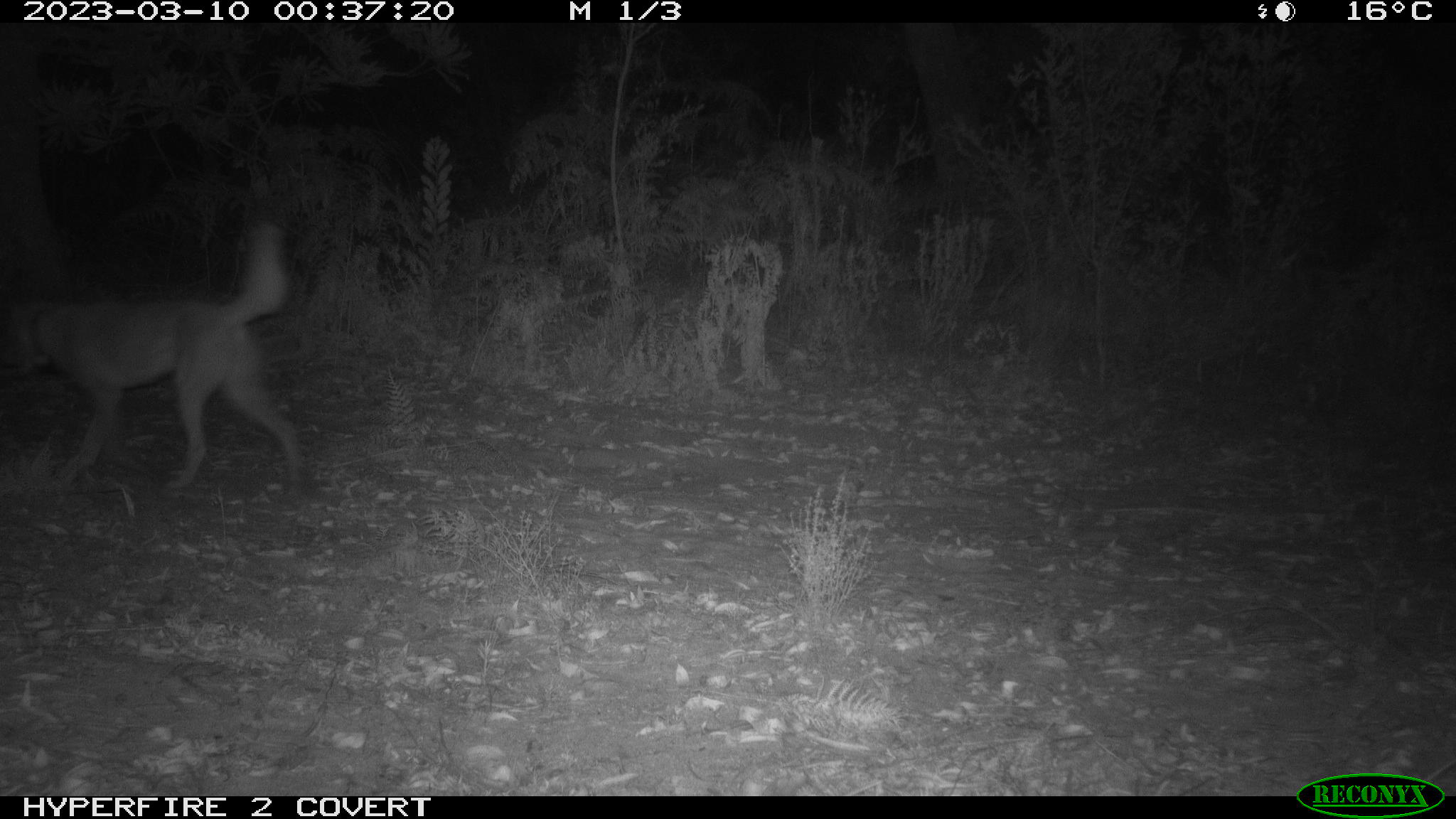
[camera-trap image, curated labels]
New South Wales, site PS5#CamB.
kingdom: Animalia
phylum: Chordata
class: Mammalia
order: Carnivora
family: Canidae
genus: Canis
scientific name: Canis familiaris dingo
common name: dingo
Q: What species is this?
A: Dingo (Canis familiaris dingo).